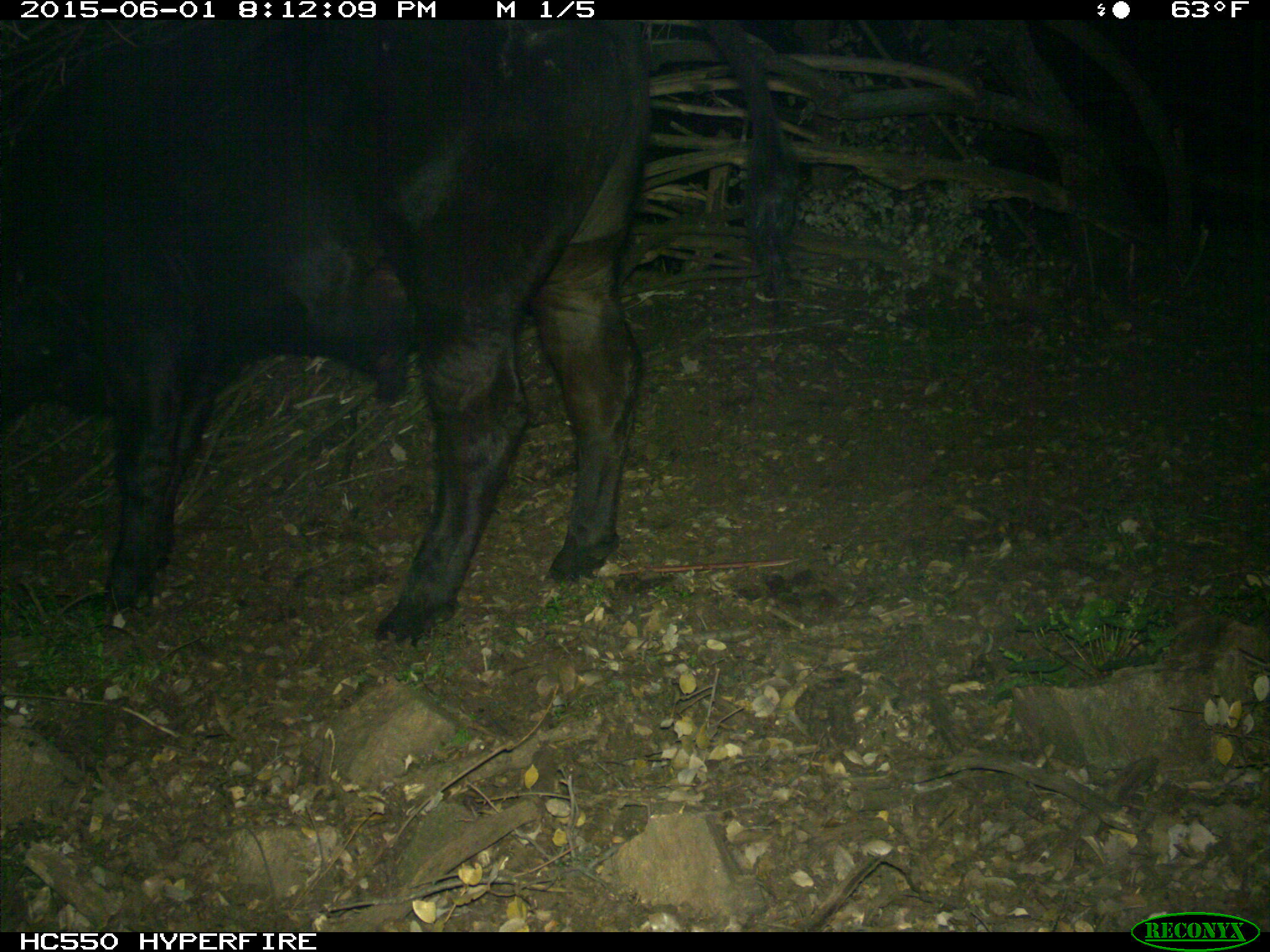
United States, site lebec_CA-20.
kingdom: Animalia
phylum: Chordata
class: Mammalia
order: Artiodactyla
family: Bovidae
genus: Bos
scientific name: Bos taurus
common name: domestic cow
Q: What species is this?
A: Bos taurus (domestic cow).